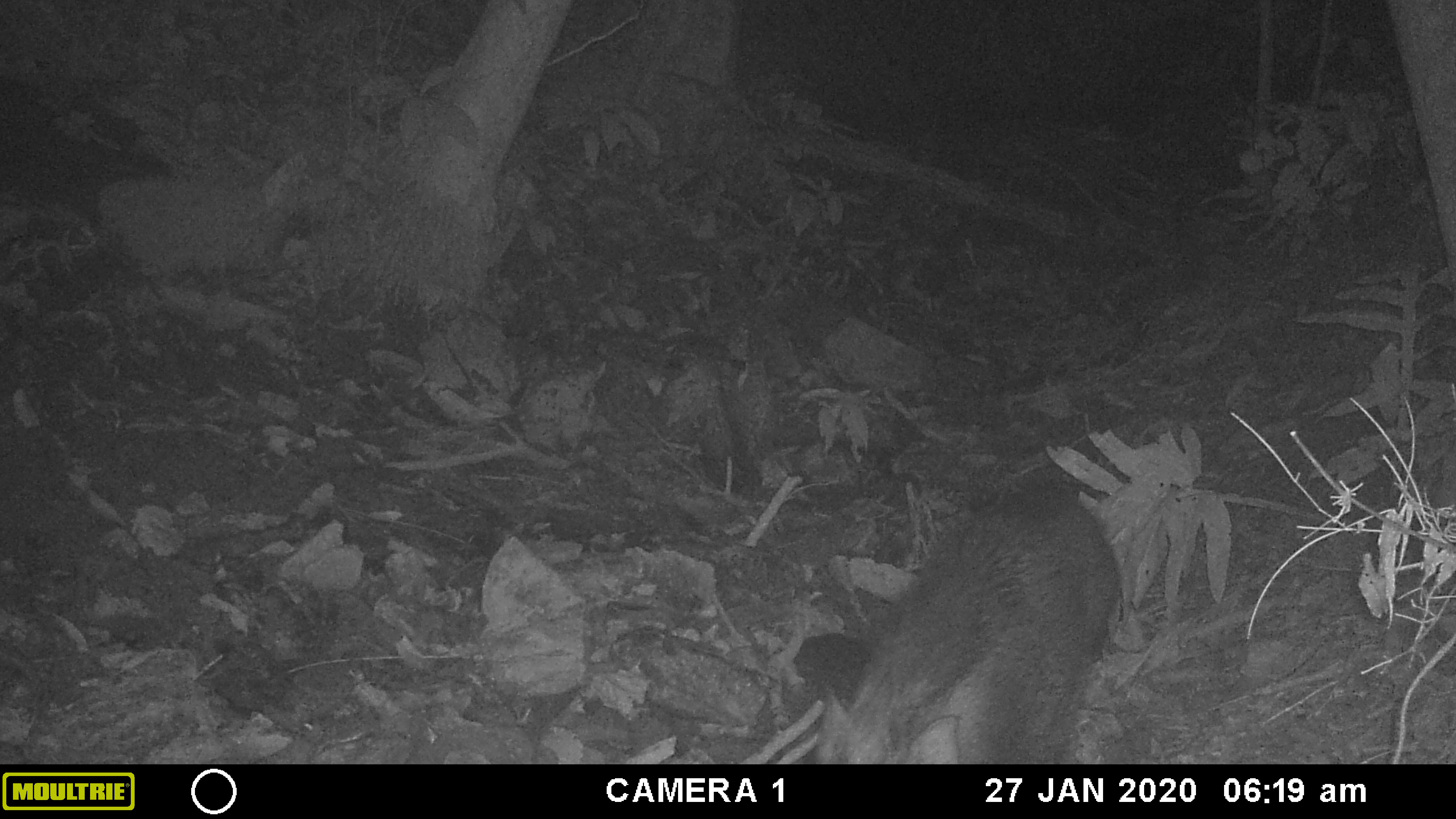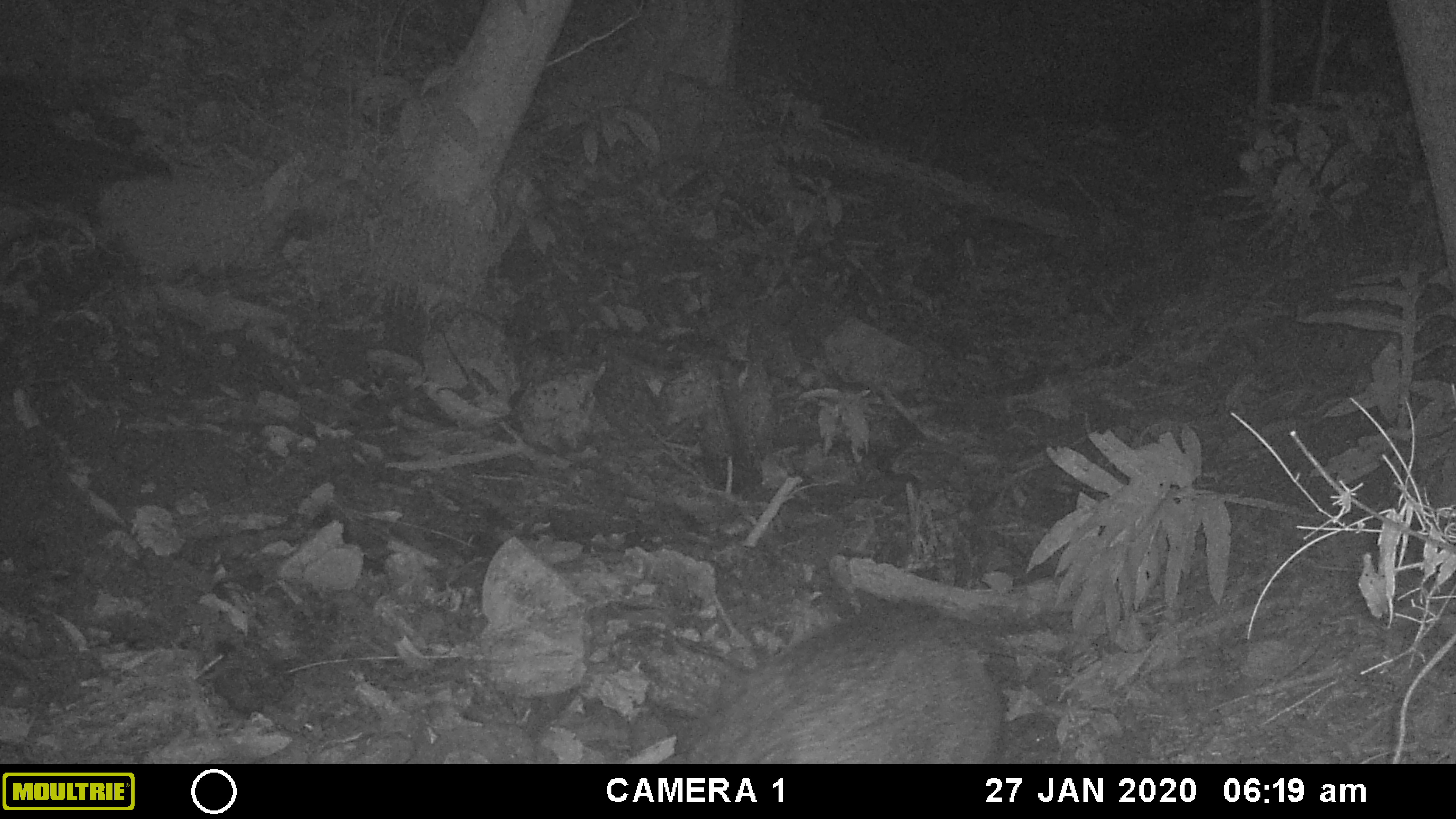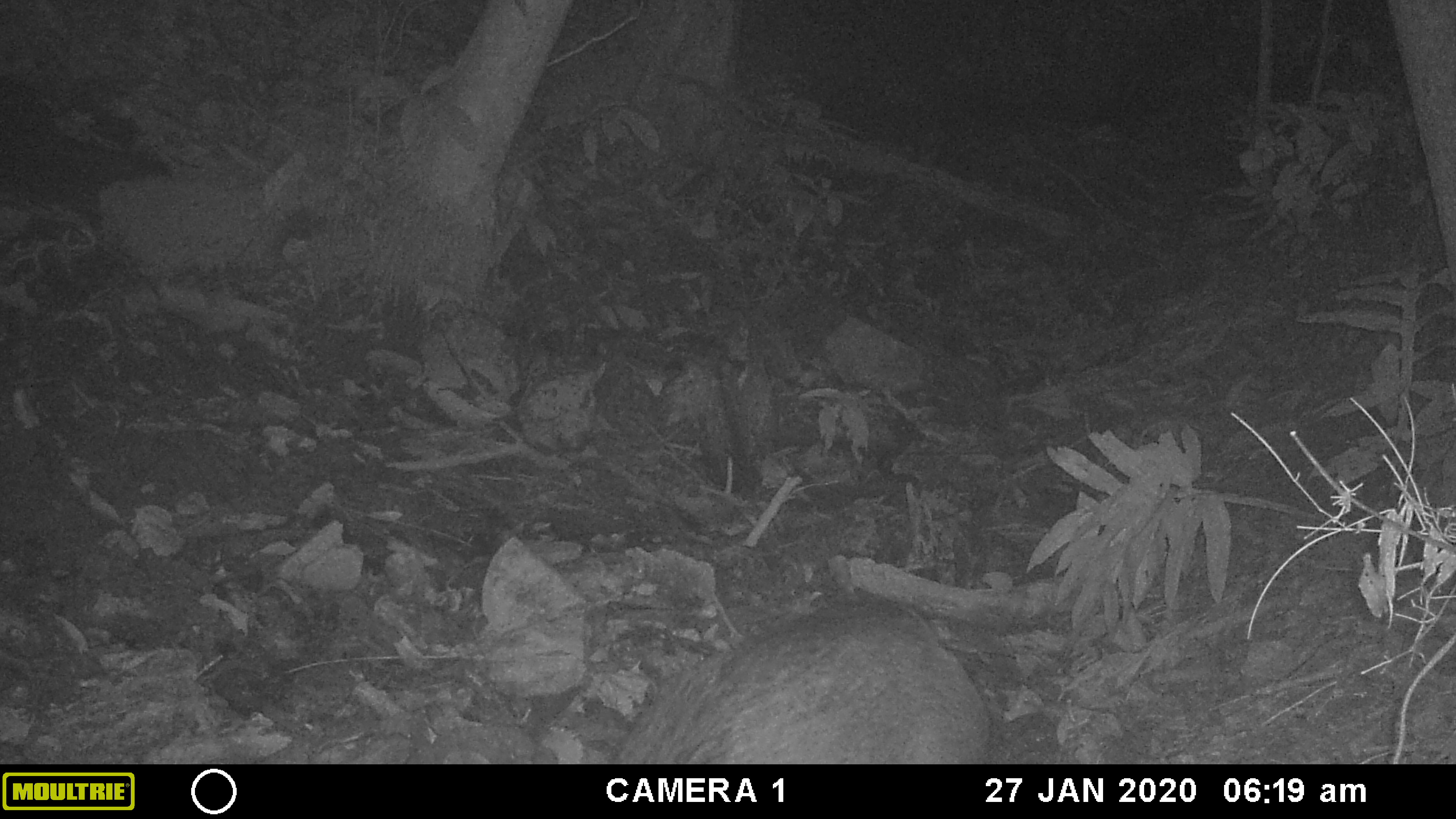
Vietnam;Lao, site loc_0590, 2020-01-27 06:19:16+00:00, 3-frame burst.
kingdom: Animalia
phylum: Chordata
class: Mammalia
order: Artiodactyla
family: Suidae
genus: Sus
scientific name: Sus scrofa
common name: eurasian wild pig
Eurasian wild pig (Sus scrofa). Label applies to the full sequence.